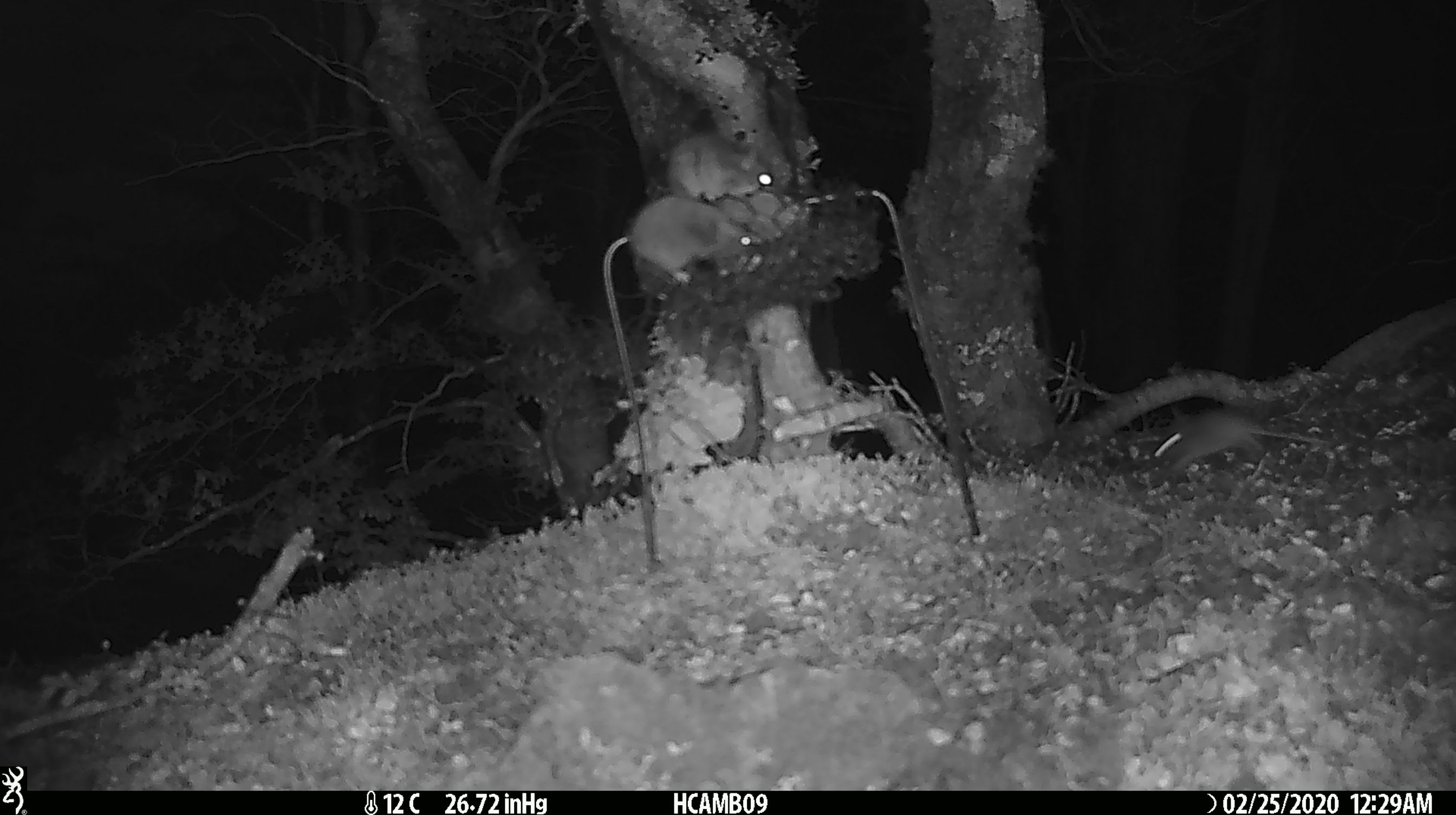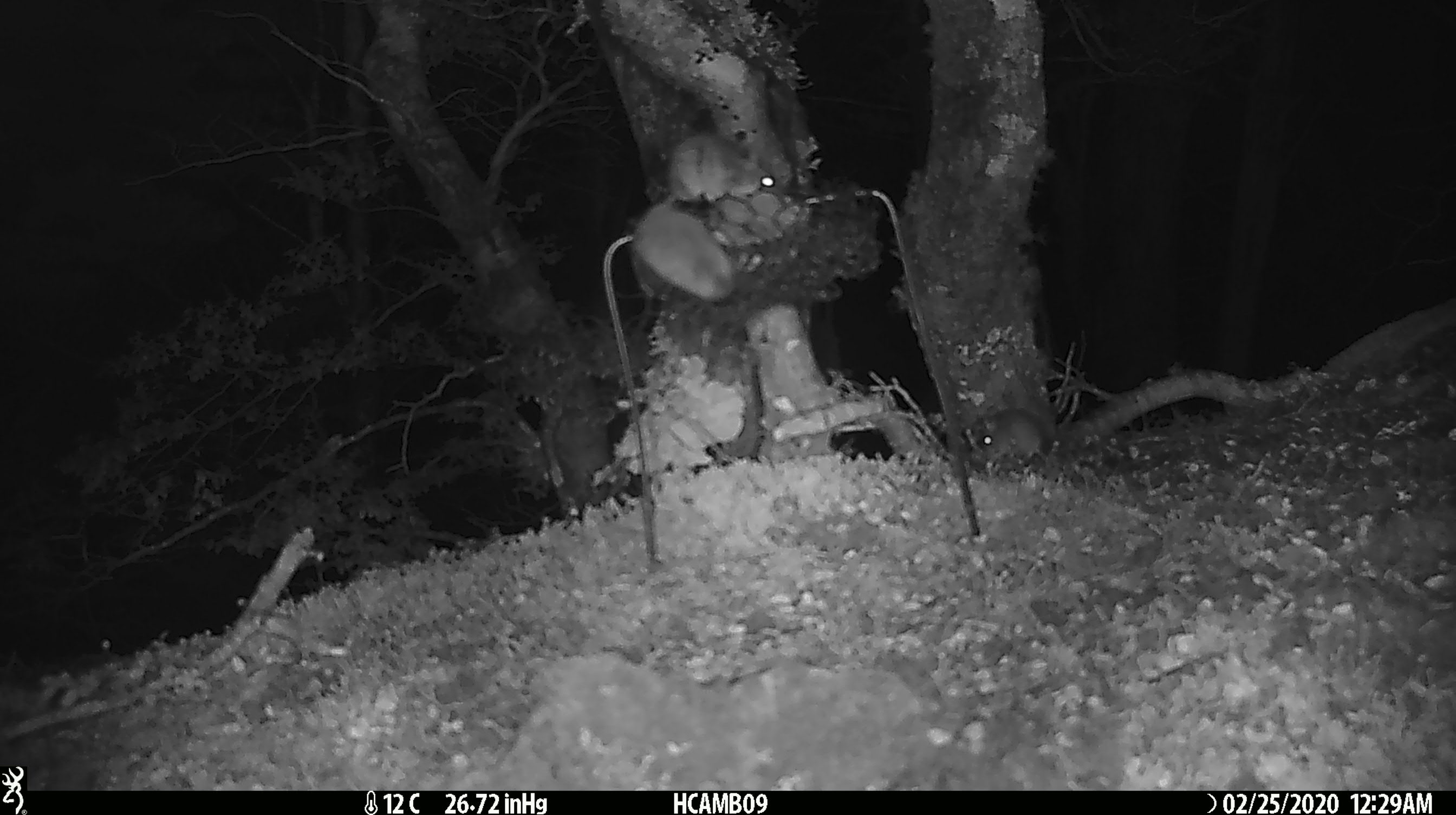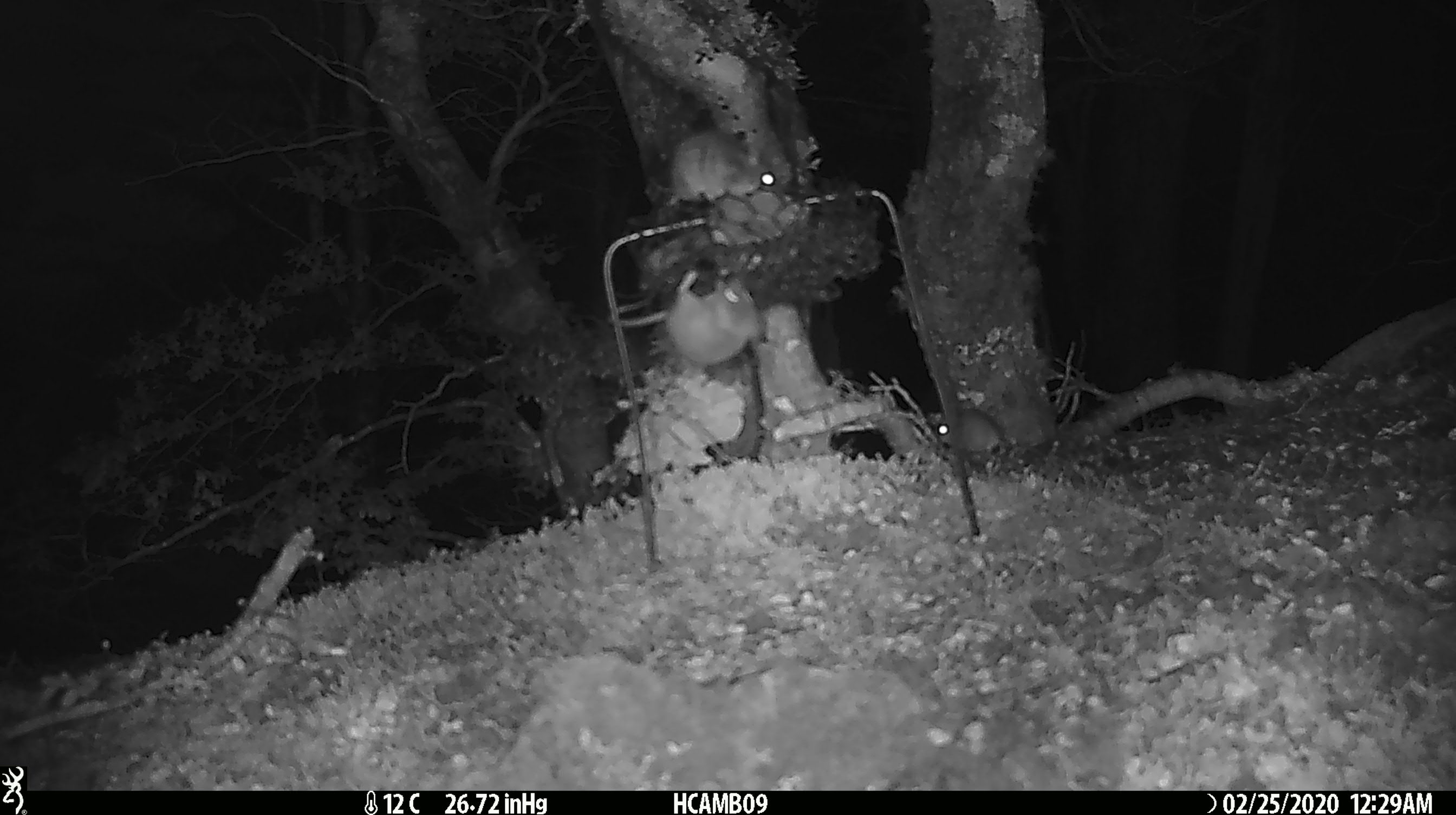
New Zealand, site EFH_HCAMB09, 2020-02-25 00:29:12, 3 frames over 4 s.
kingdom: Animalia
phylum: Chordata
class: Mammalia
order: Rodentia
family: Muridae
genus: Mus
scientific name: Mus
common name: mouse